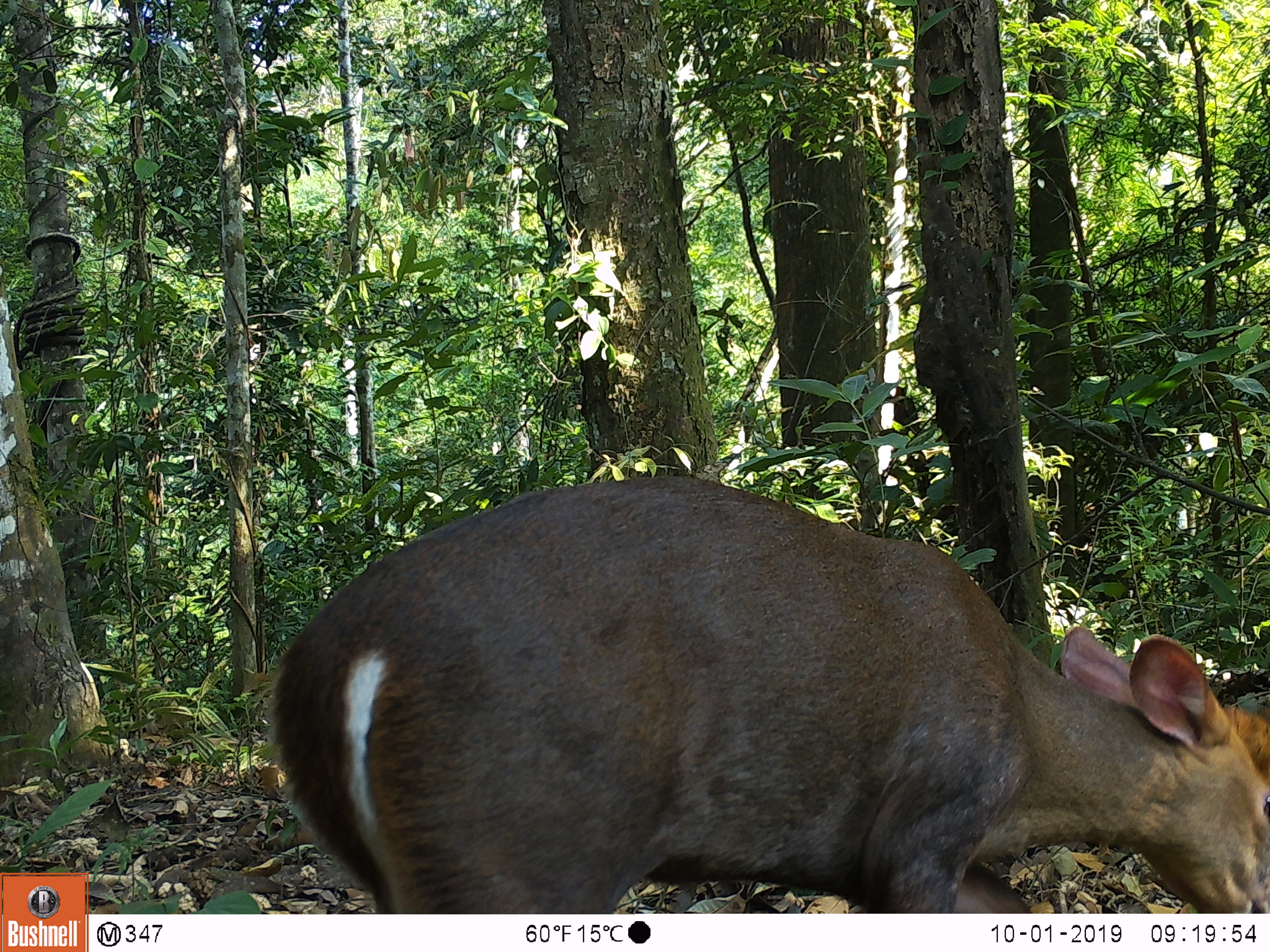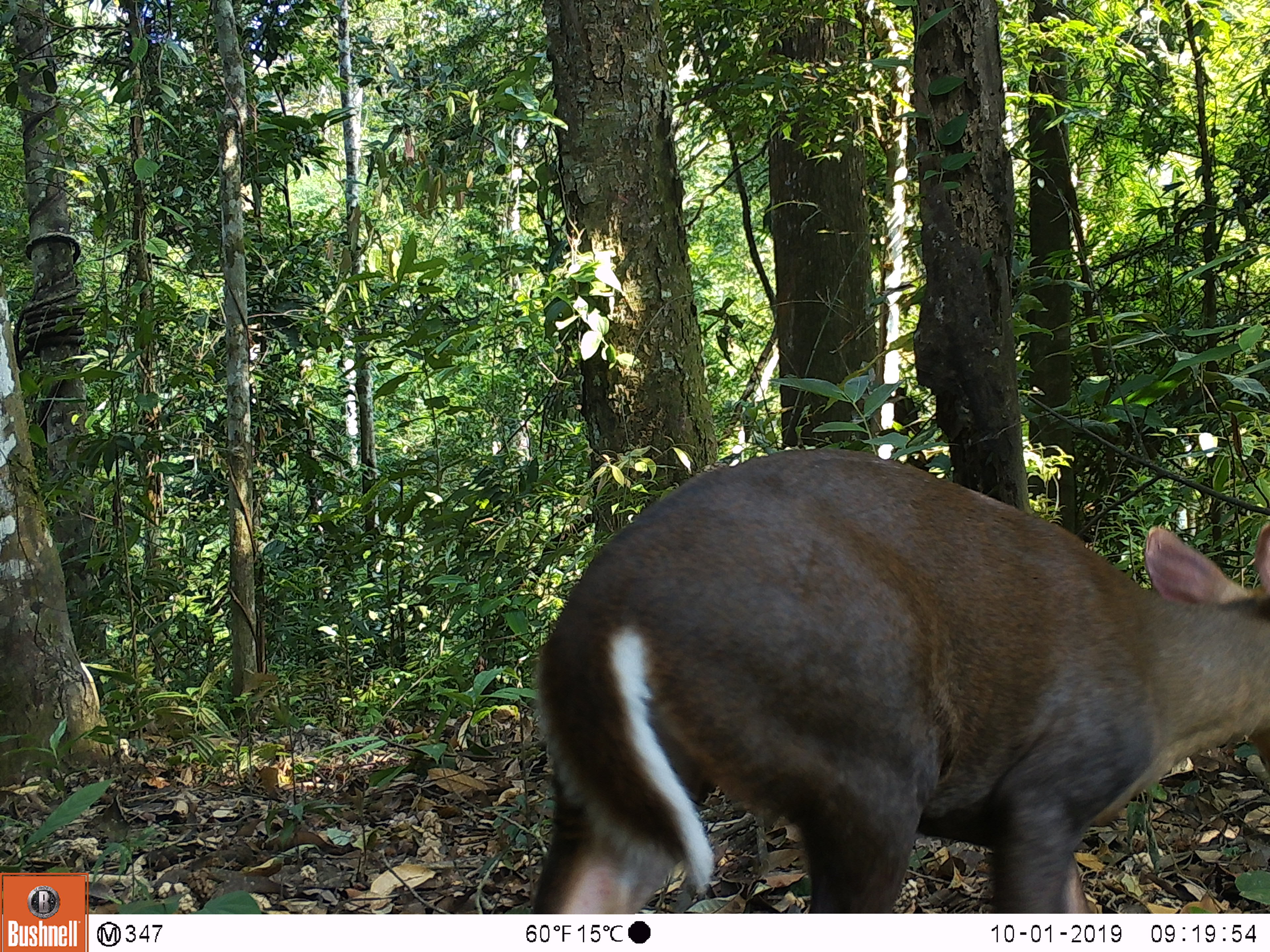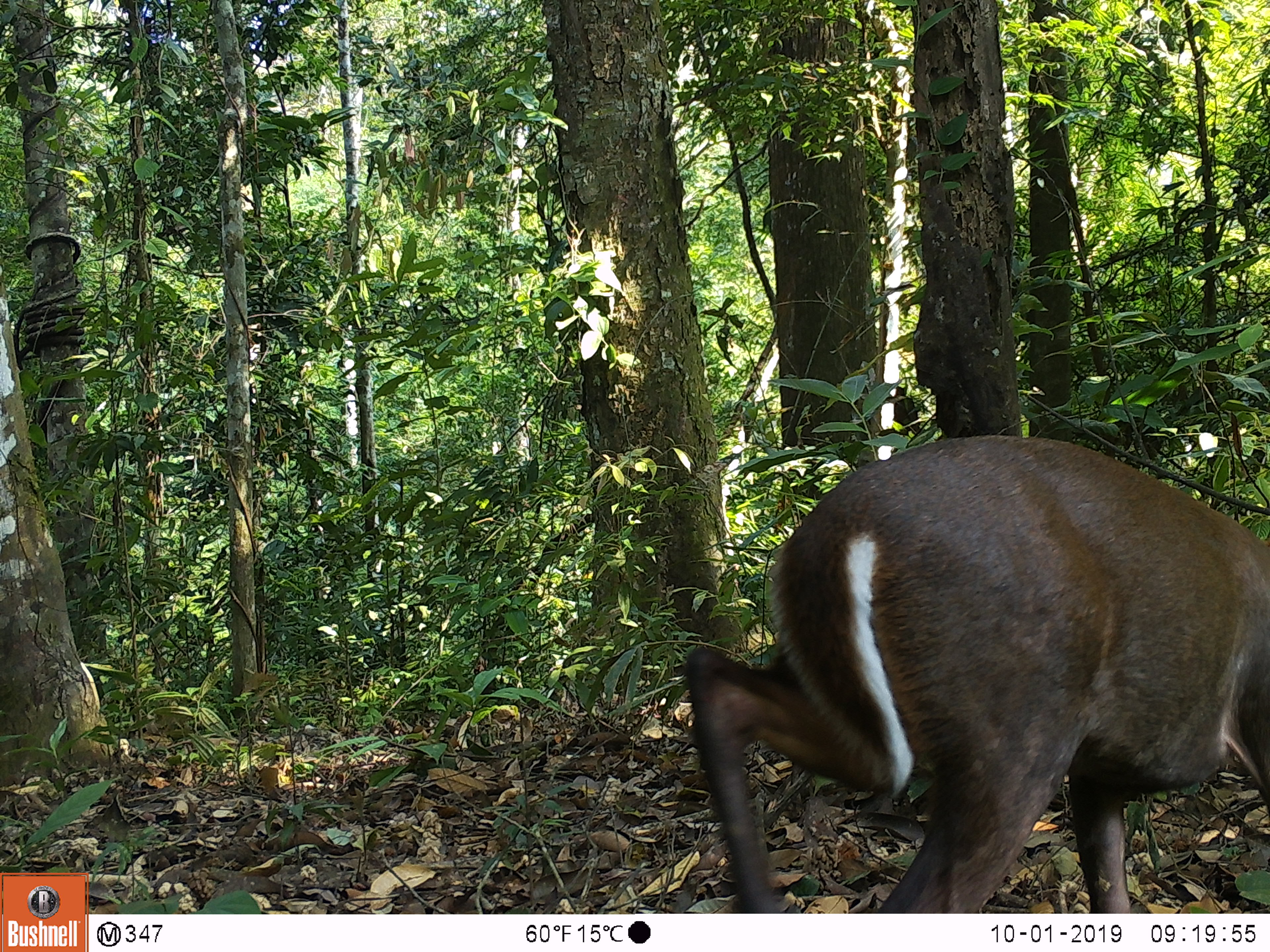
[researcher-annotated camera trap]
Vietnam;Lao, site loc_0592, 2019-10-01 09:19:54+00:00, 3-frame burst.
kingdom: Animalia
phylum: Chordata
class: Mammalia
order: Artiodactyla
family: Cervidae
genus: Muntiacus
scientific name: Muntiacus rooseveltorum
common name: roosevelt's muntjac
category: roosevelts muntjac group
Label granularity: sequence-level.